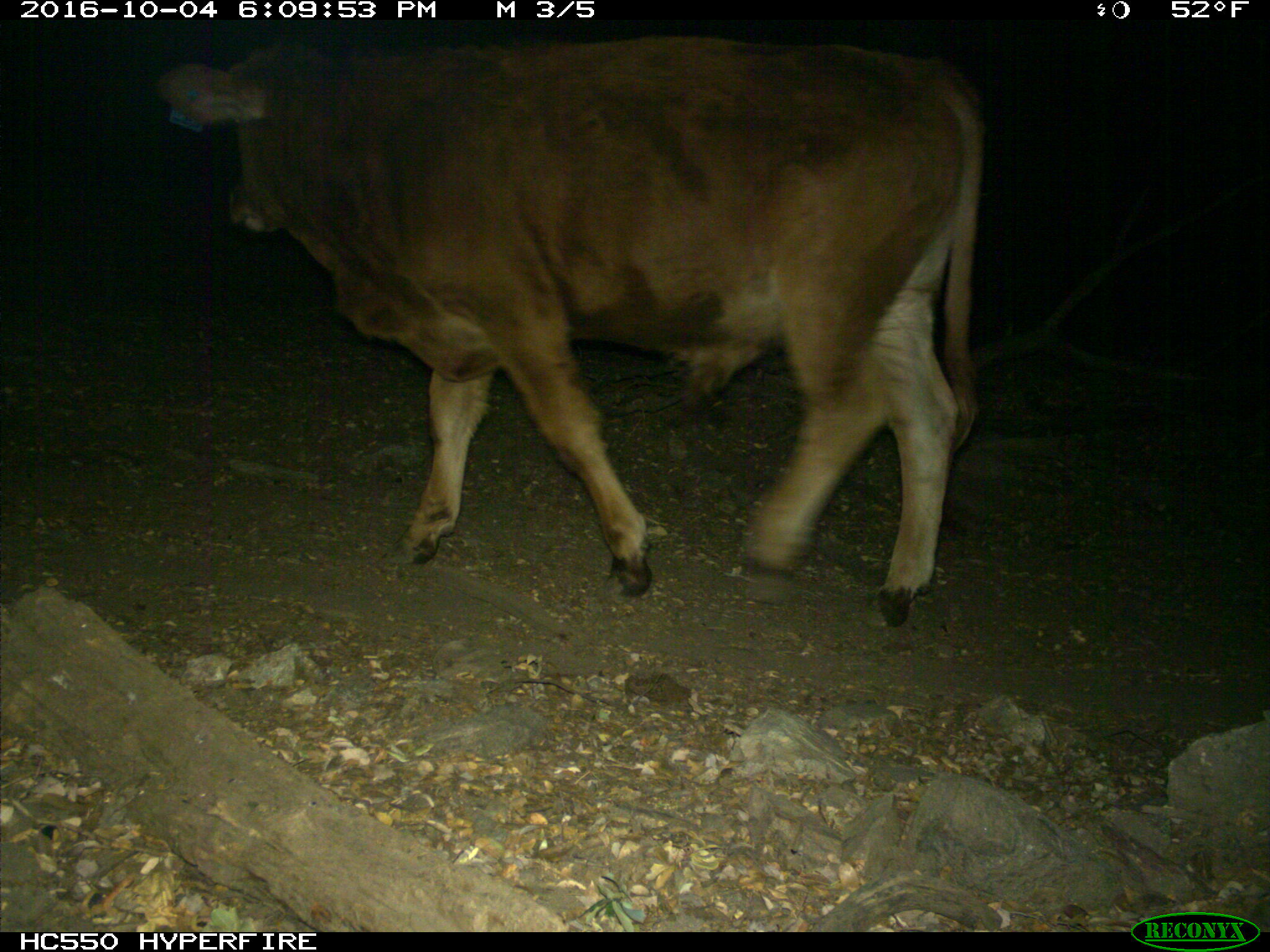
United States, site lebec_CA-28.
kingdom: Animalia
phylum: Chordata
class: Mammalia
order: Artiodactyla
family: Bovidae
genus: Bos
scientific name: Bos taurus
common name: domestic cow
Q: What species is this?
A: Bos taurus (domestic cow).